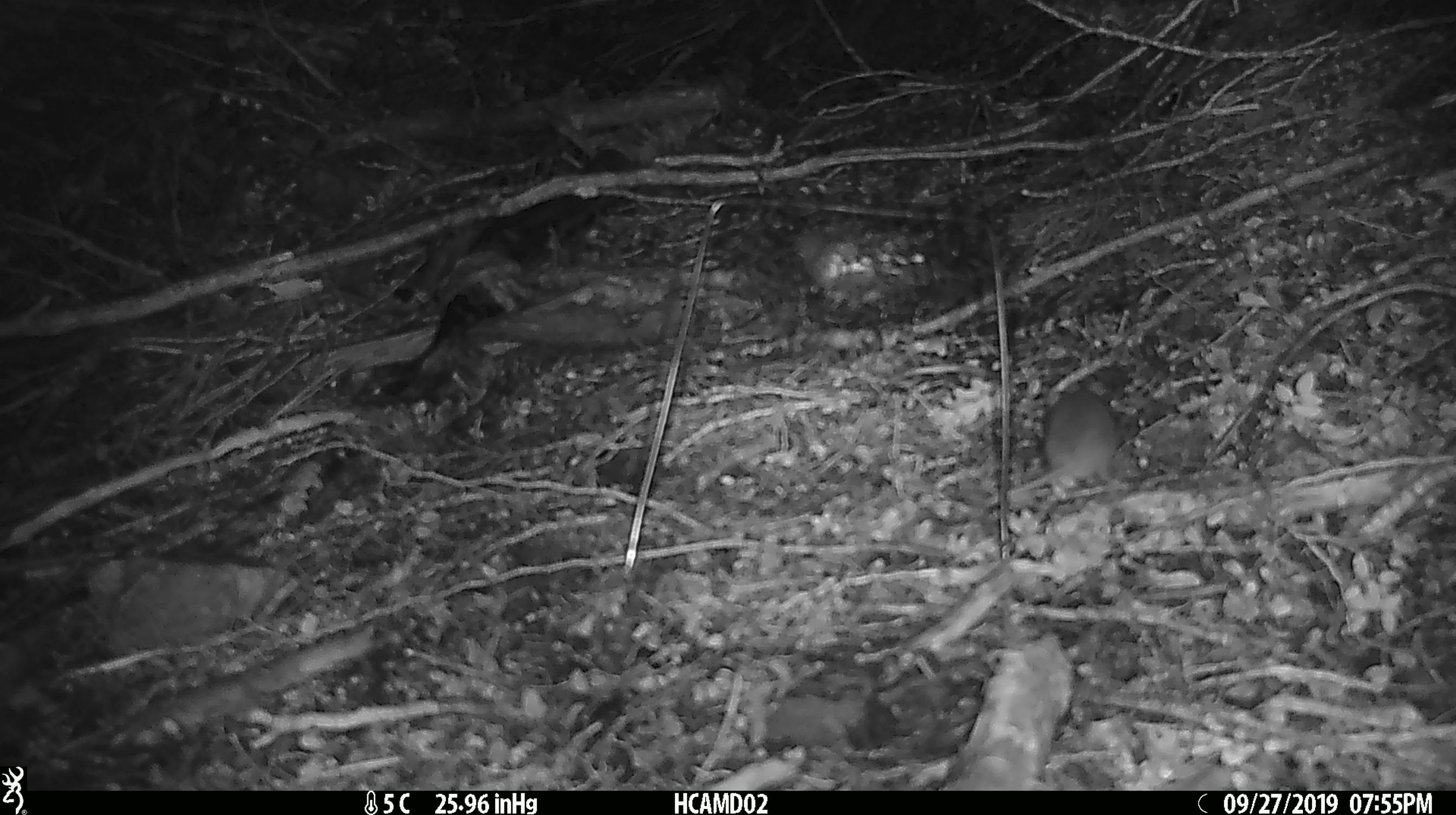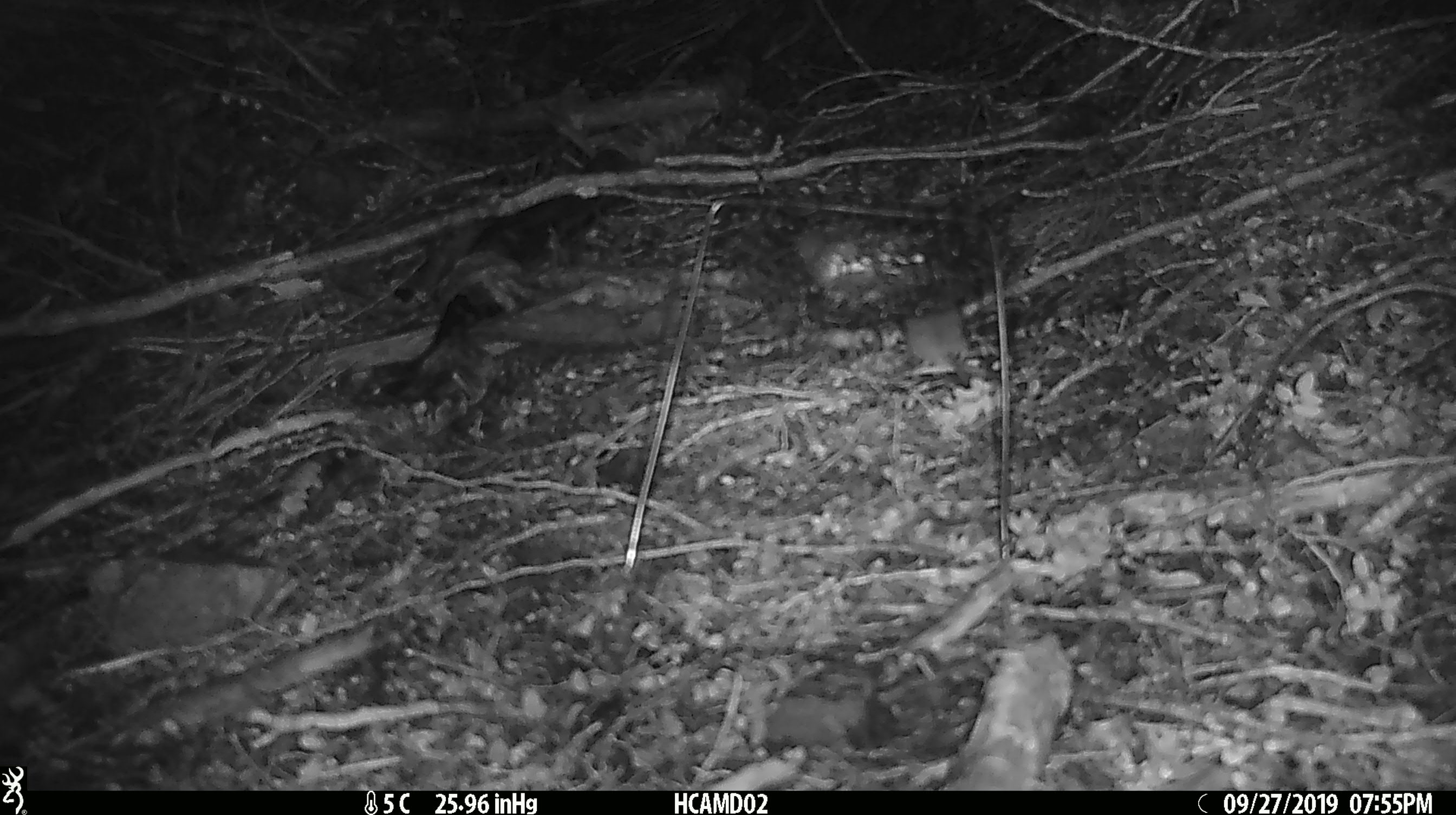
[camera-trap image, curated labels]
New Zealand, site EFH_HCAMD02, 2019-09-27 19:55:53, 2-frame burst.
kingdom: Animalia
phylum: Chordata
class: Mammalia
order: Rodentia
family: Muridae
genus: Mus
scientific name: Mus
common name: mouse